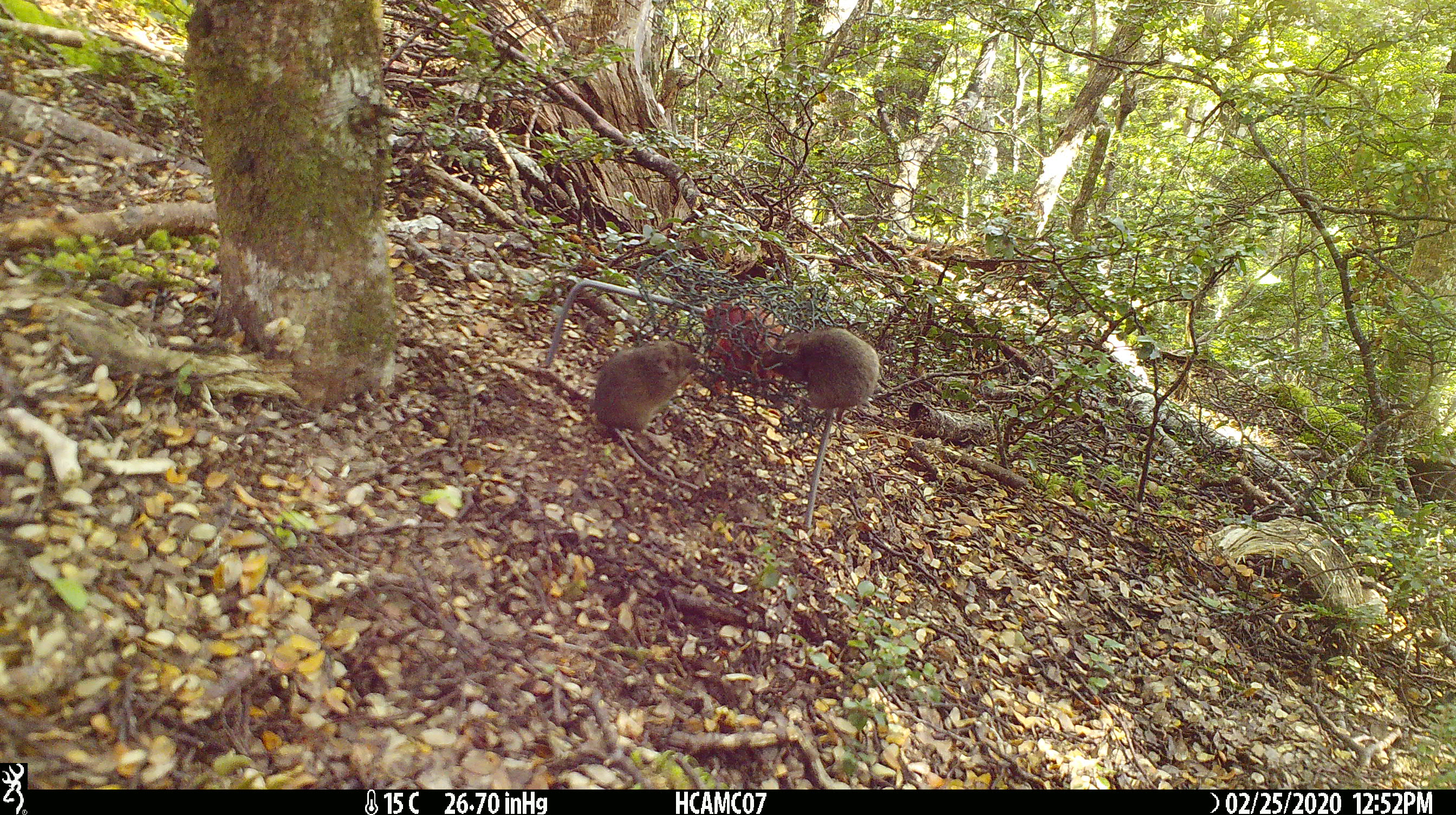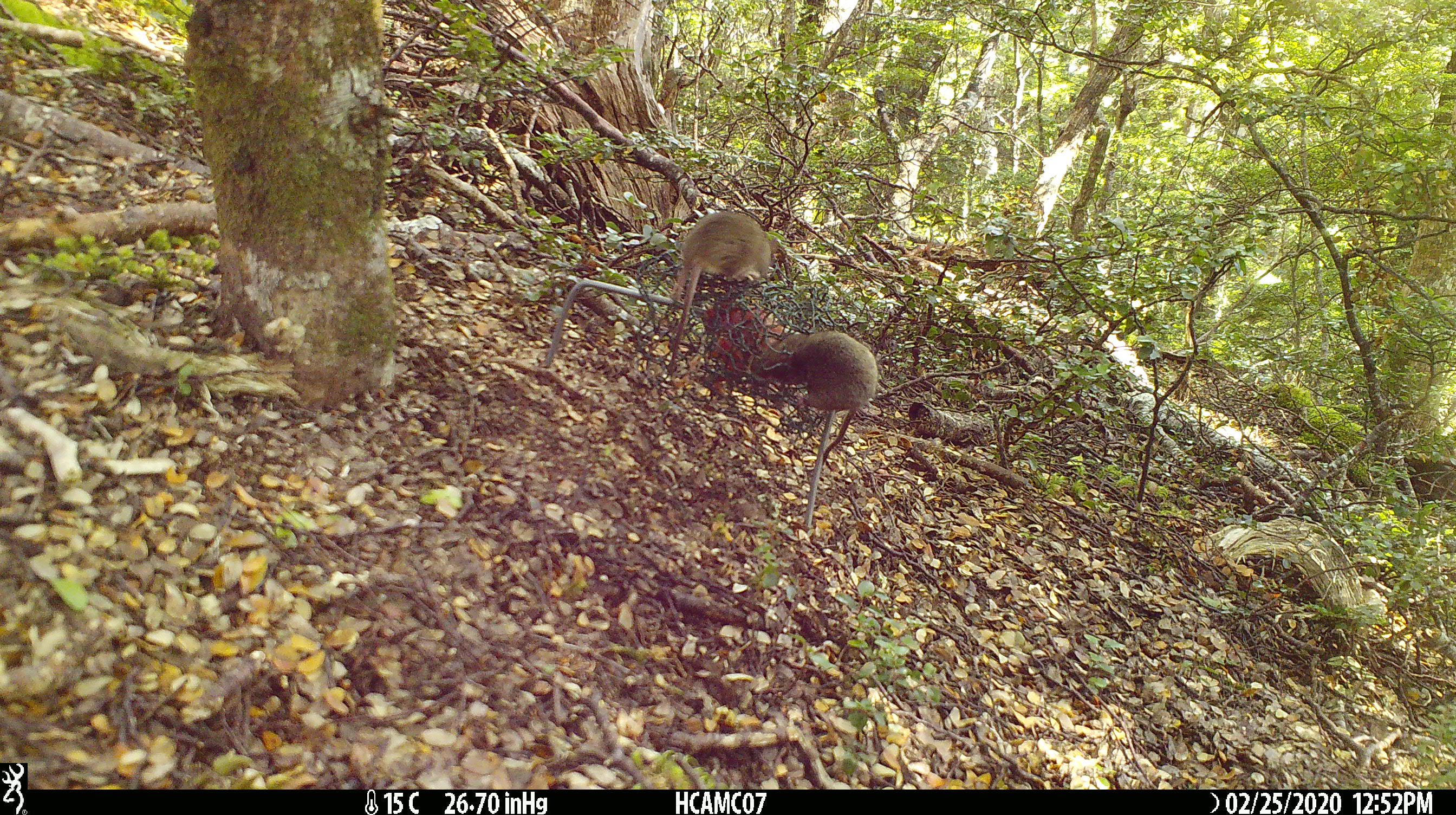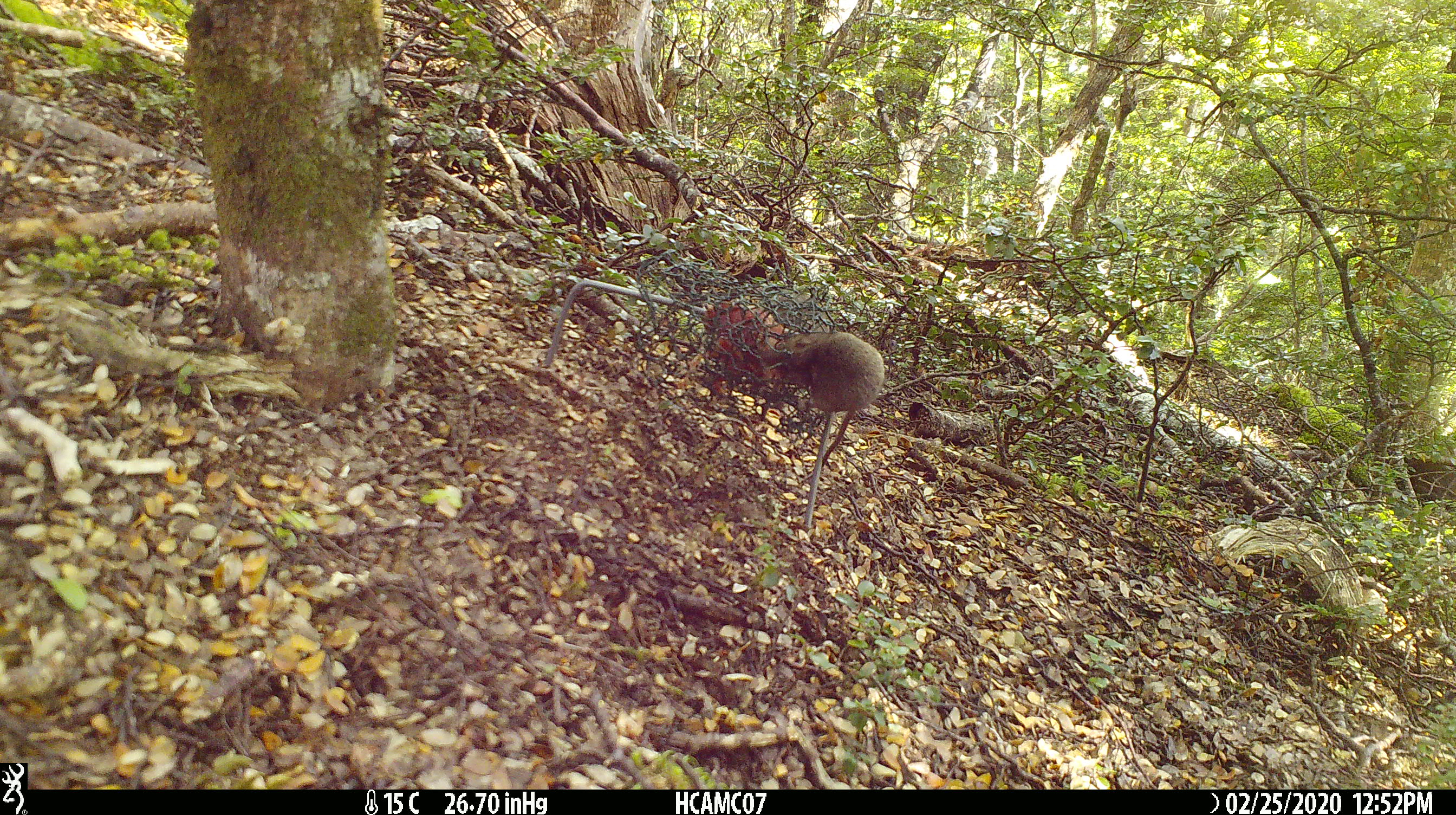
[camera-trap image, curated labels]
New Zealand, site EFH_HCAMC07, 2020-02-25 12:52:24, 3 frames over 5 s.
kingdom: Animalia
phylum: Chordata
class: Mammalia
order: Rodentia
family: Muridae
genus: Mus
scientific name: Mus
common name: mouse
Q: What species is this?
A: Mouse (Mus).